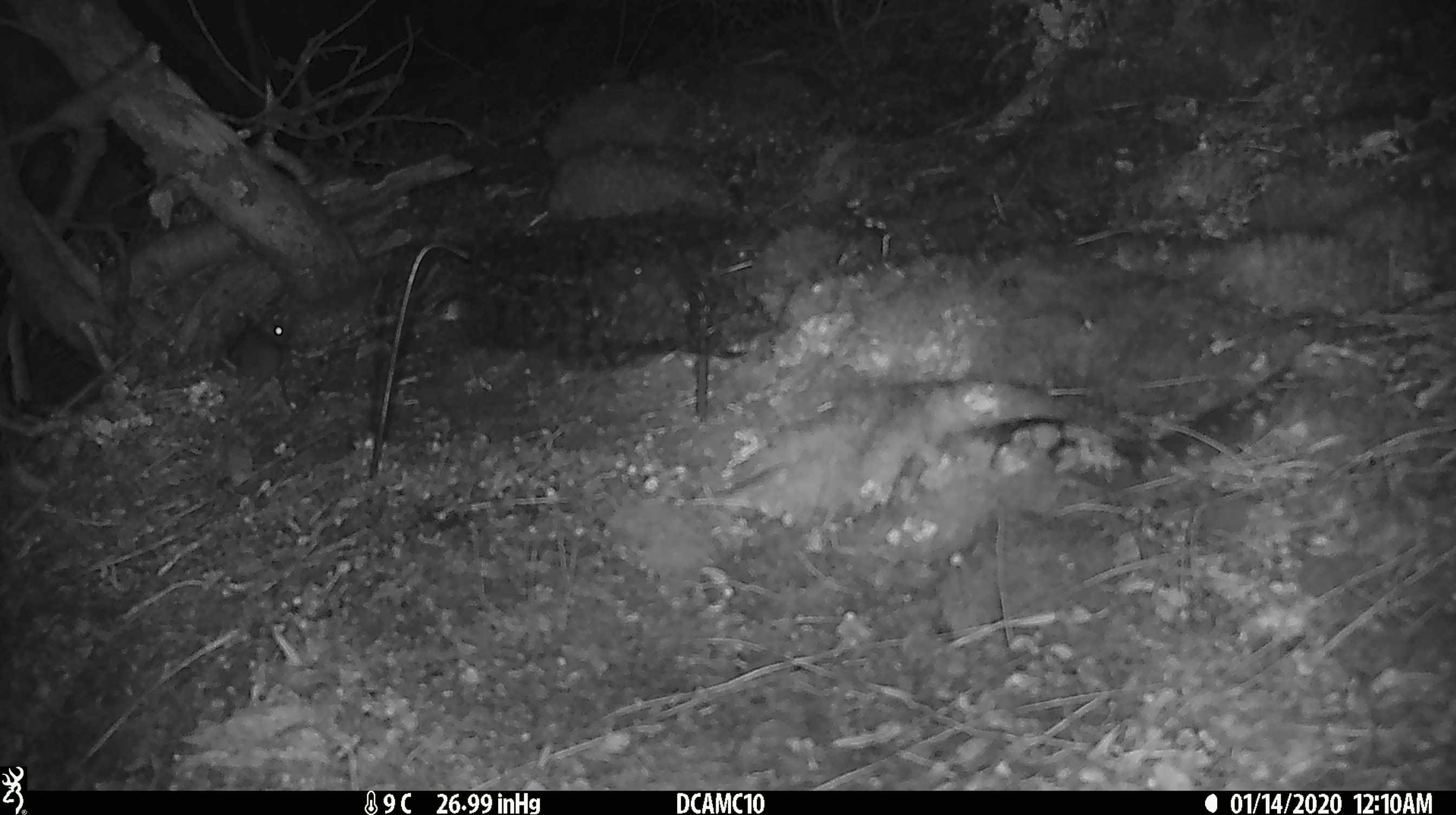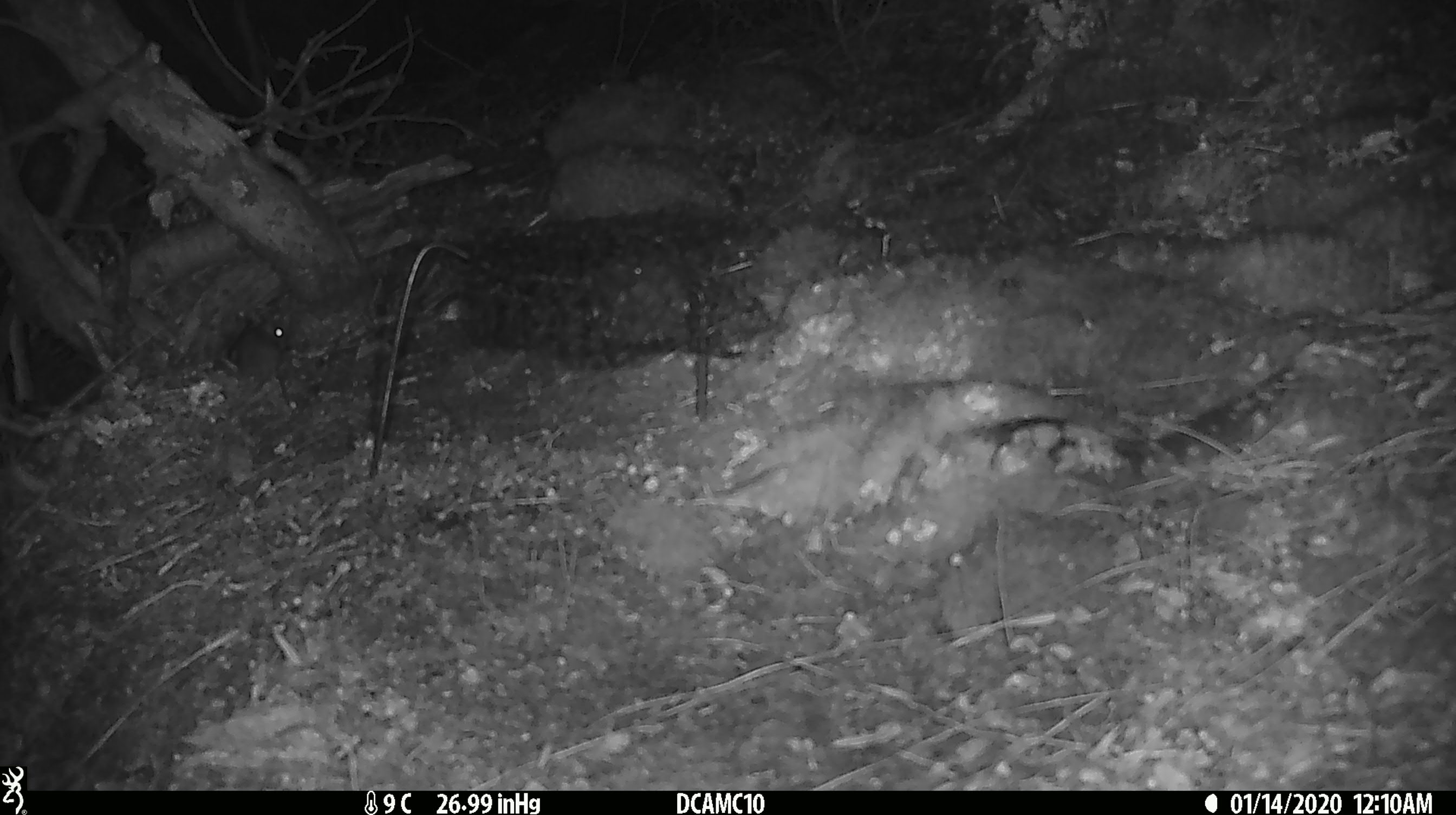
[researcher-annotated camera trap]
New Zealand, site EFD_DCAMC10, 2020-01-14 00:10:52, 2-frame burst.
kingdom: Animalia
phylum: Chordata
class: Mammalia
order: Rodentia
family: Muridae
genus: Mus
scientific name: Mus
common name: mouse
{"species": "mouse (Mus)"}